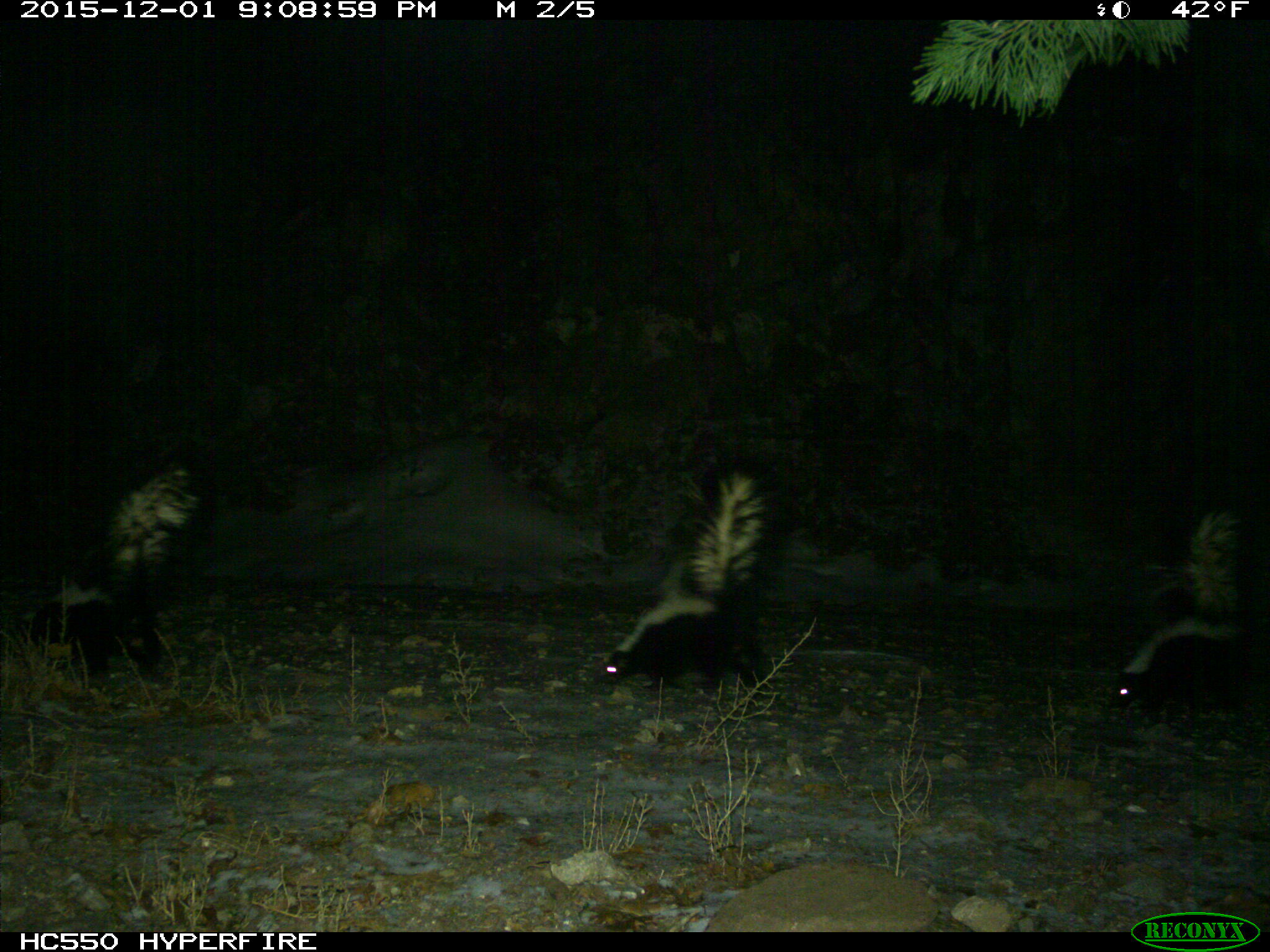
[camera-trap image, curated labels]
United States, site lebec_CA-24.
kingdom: Animalia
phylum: Chordata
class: Mammalia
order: Carnivora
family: Mephitidae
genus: Mephitis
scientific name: Mephitis mephitis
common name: striped skunk